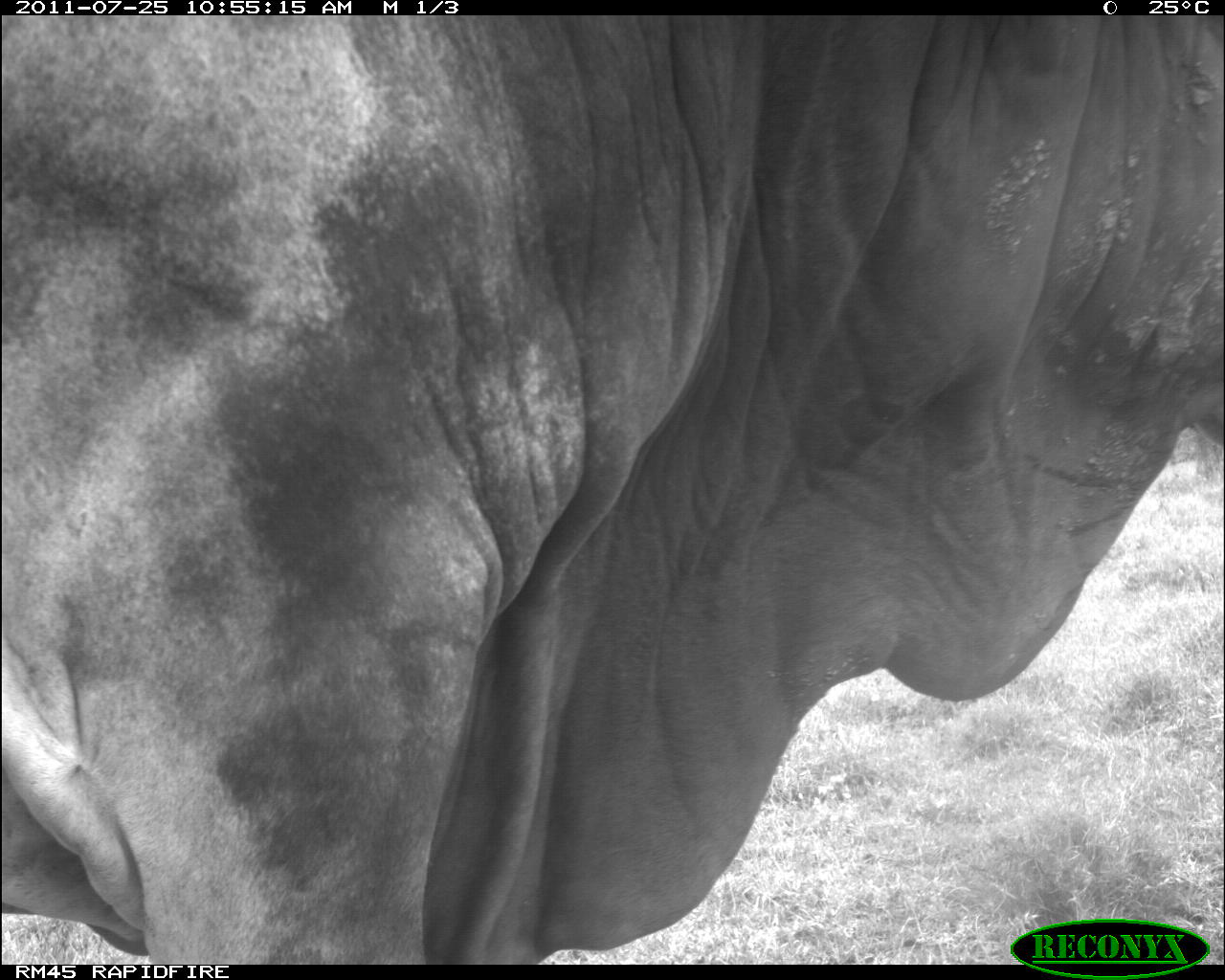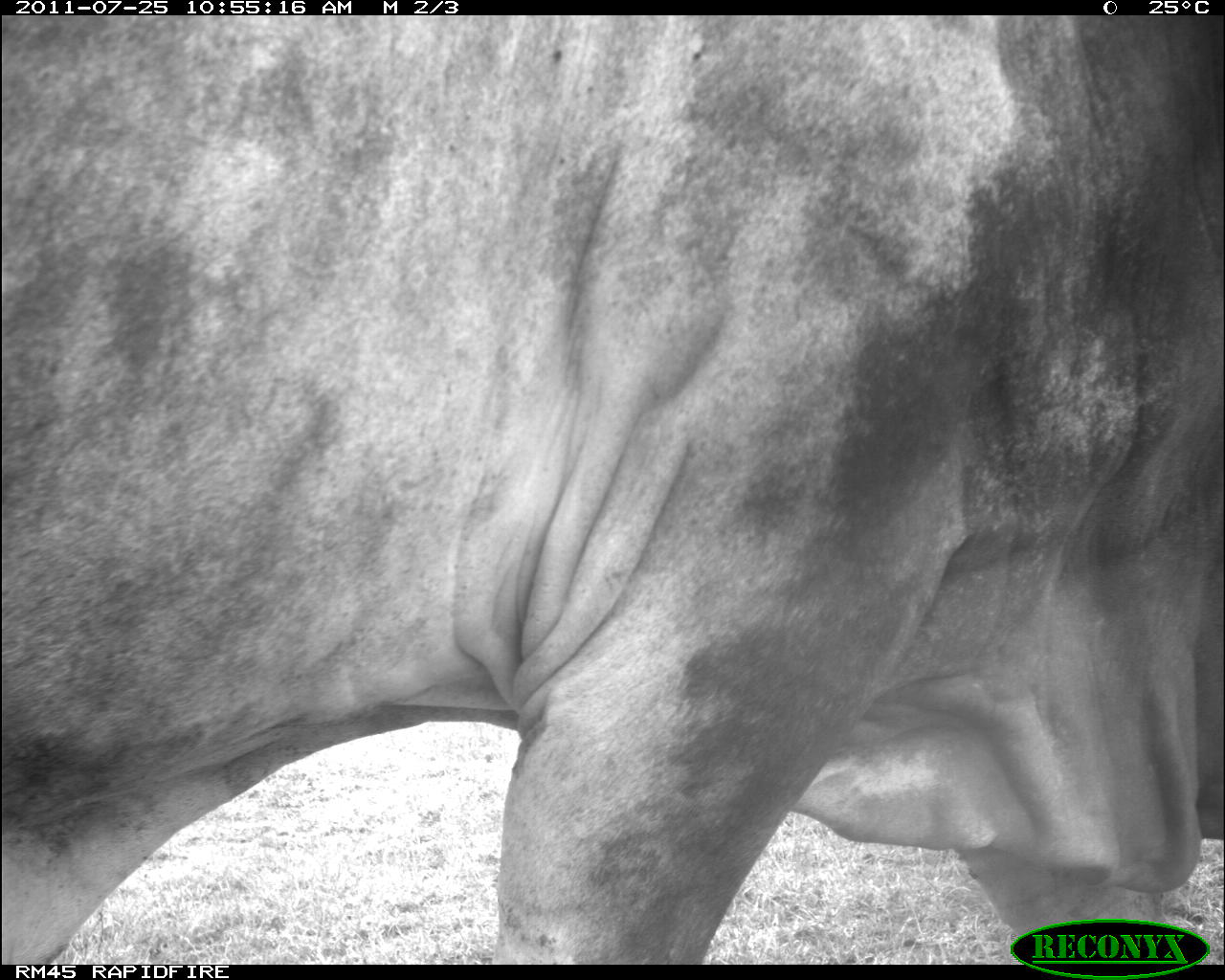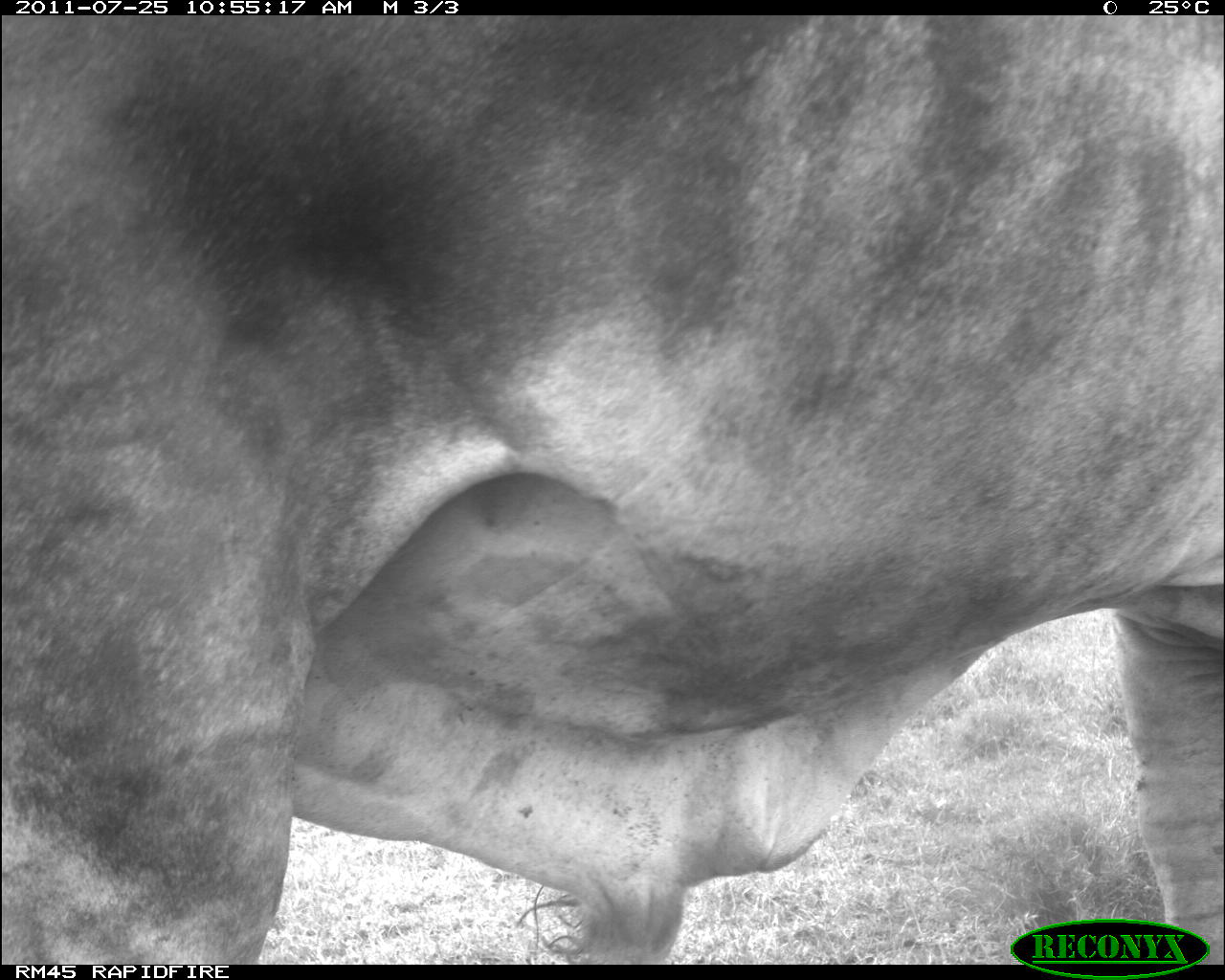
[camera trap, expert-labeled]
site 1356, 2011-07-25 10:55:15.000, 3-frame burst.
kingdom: Animalia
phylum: Chordata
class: Mammalia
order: Artiodactyla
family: Bovidae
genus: Bos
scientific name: Bos taurus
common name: domestic cattle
Bos taurus (domestic cattle), count 1.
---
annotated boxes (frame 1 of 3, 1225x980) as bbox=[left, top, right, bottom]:
bos taurus: bbox=[0, 15, 1225, 960]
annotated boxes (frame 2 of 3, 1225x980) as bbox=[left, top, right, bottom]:
bos taurus: bbox=[0, 15, 1225, 960]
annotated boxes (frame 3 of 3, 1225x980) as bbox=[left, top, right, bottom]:
bos taurus: bbox=[0, 15, 1225, 960]